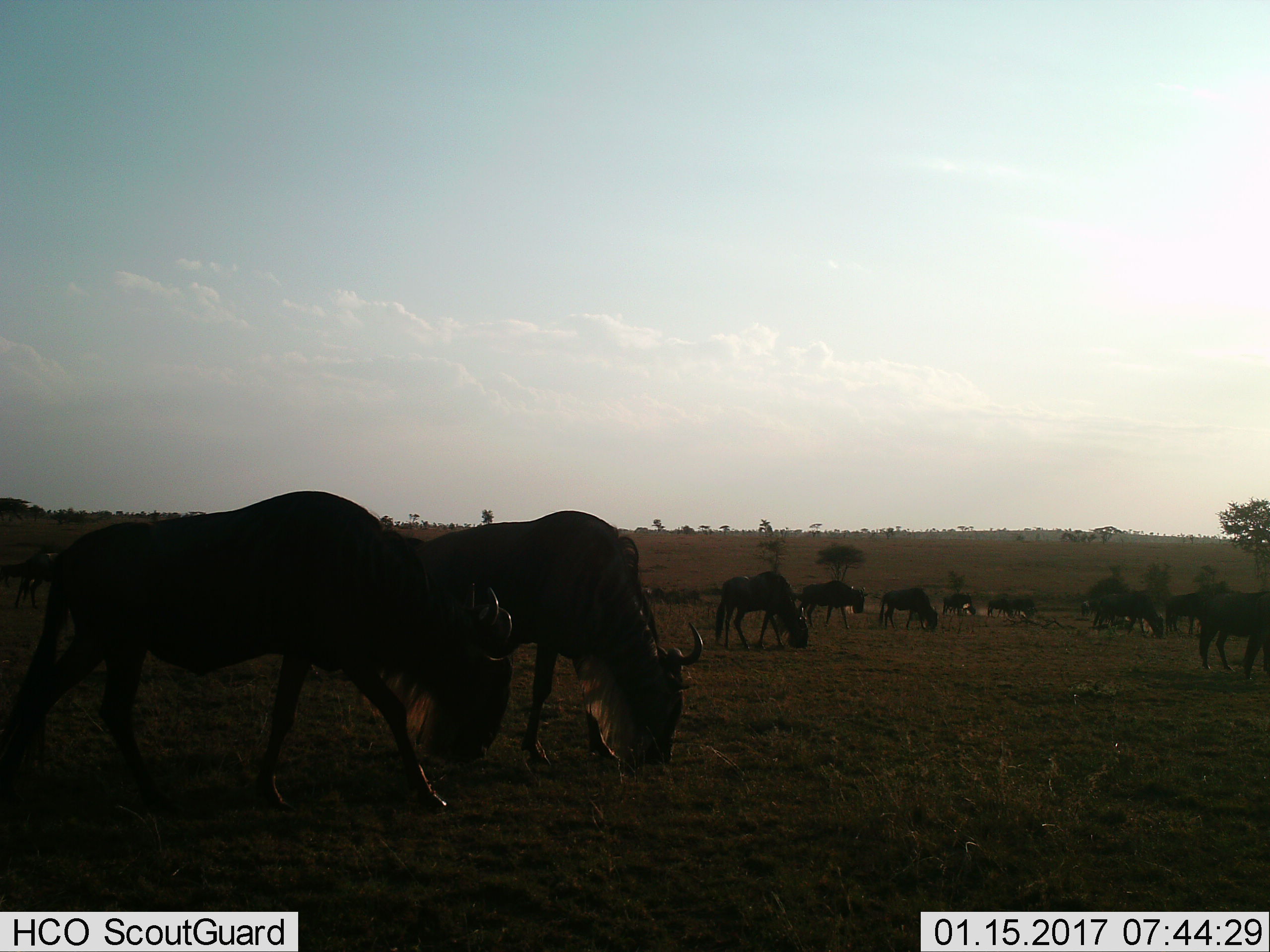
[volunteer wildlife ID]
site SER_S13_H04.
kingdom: Animalia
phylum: Chordata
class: Mammalia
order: Artiodactyla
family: Bovidae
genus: Connochaetes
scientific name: Connochaetes taurinus taurinus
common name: blue wildebeest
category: wildebeestblue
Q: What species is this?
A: Wildebeestblue (blue wildebeest) (Connochaetes taurinus taurinus).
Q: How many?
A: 11-50.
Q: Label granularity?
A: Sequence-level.